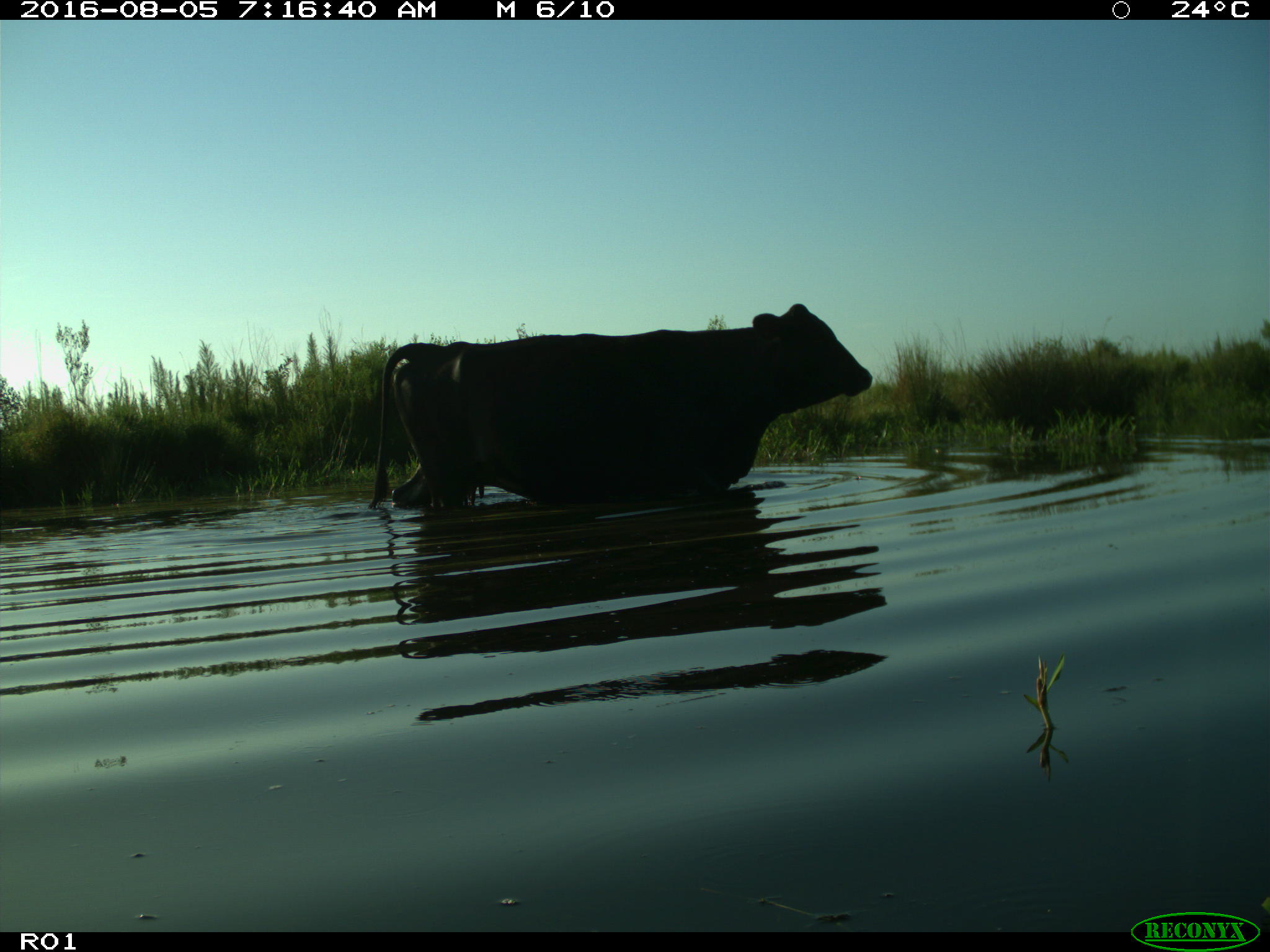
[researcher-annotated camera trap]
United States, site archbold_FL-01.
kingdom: Animalia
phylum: Chordata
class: Mammalia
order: Artiodactyla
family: Bovidae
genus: Bos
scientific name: Bos taurus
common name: domestic cow